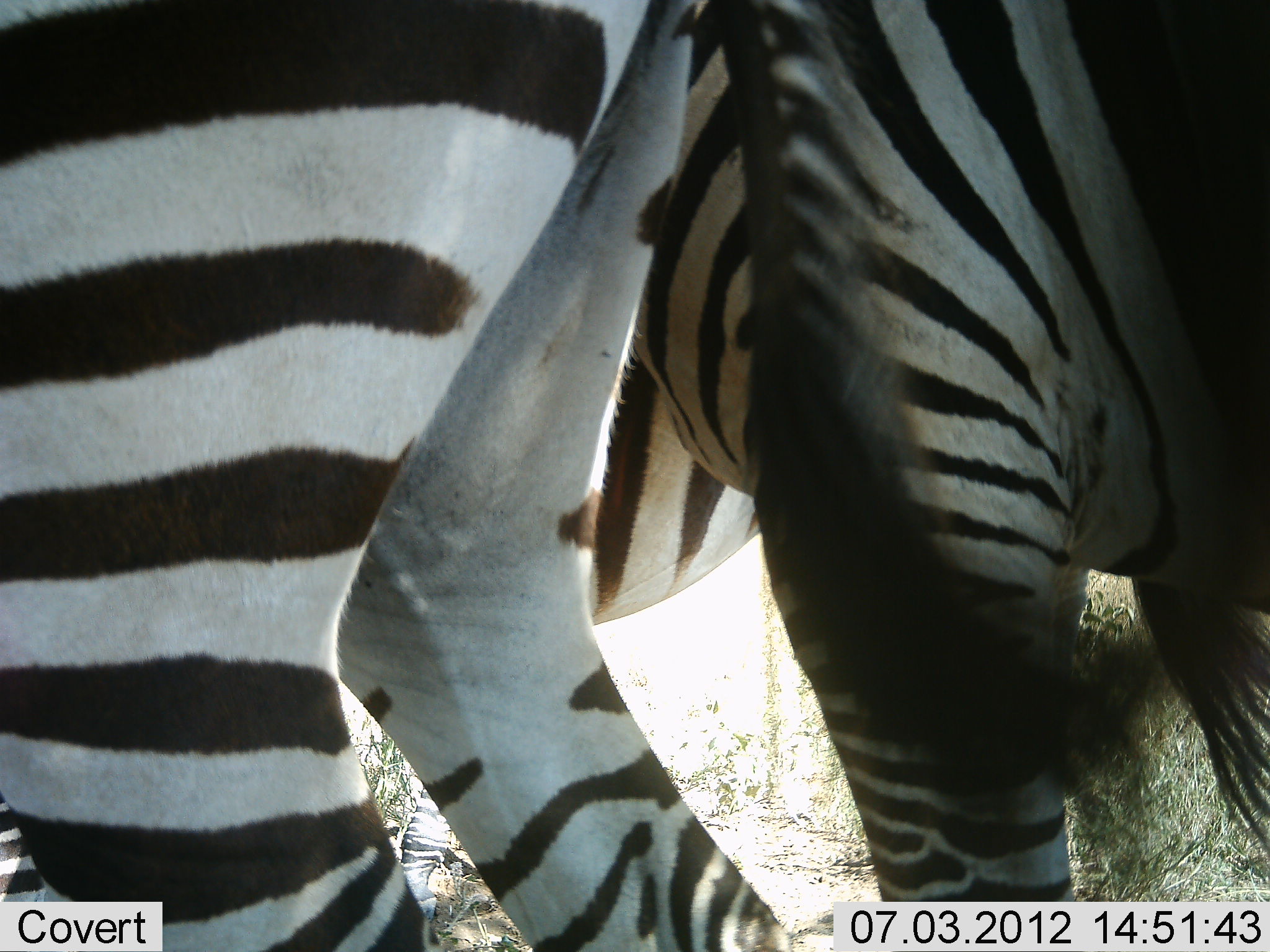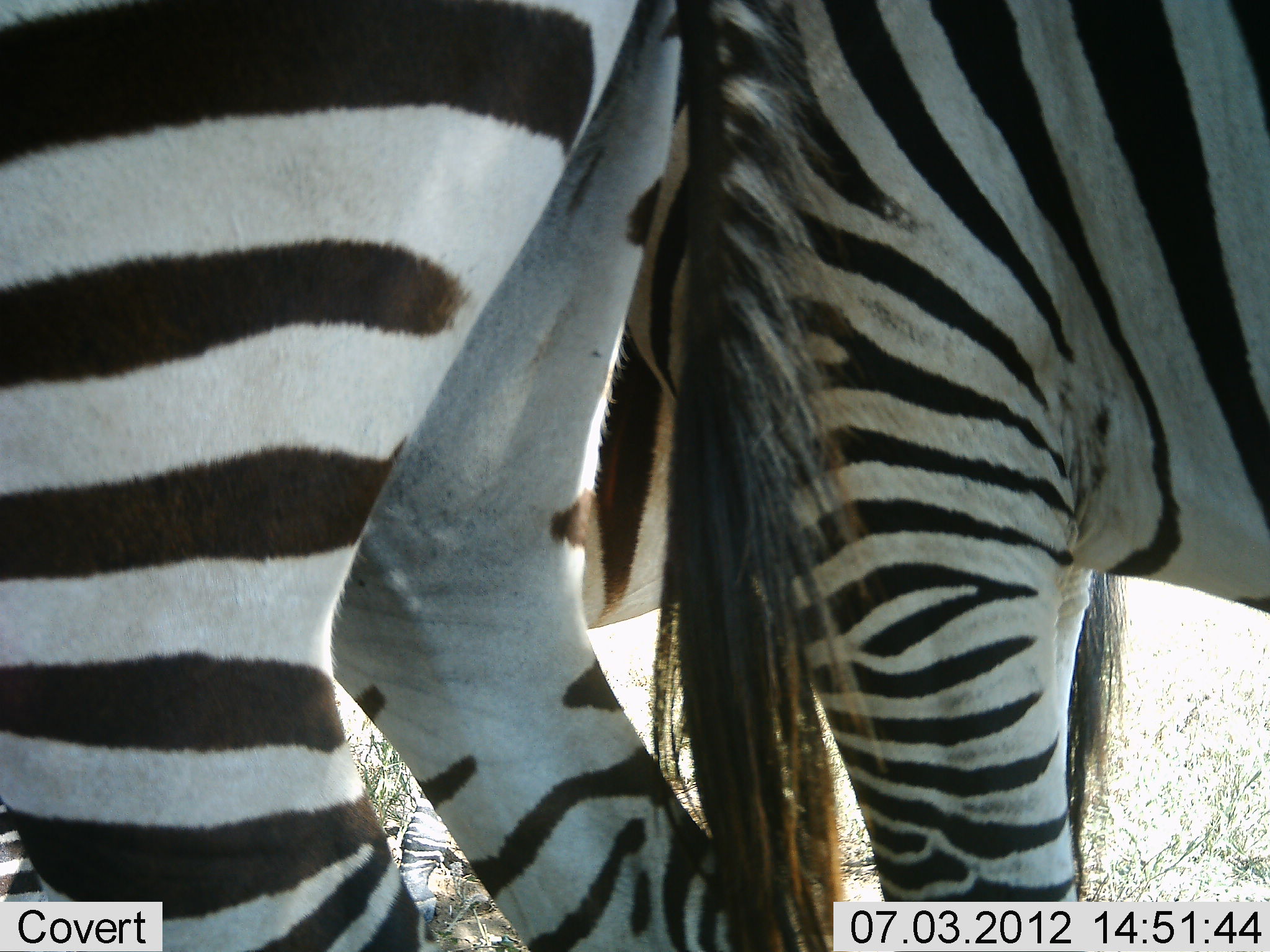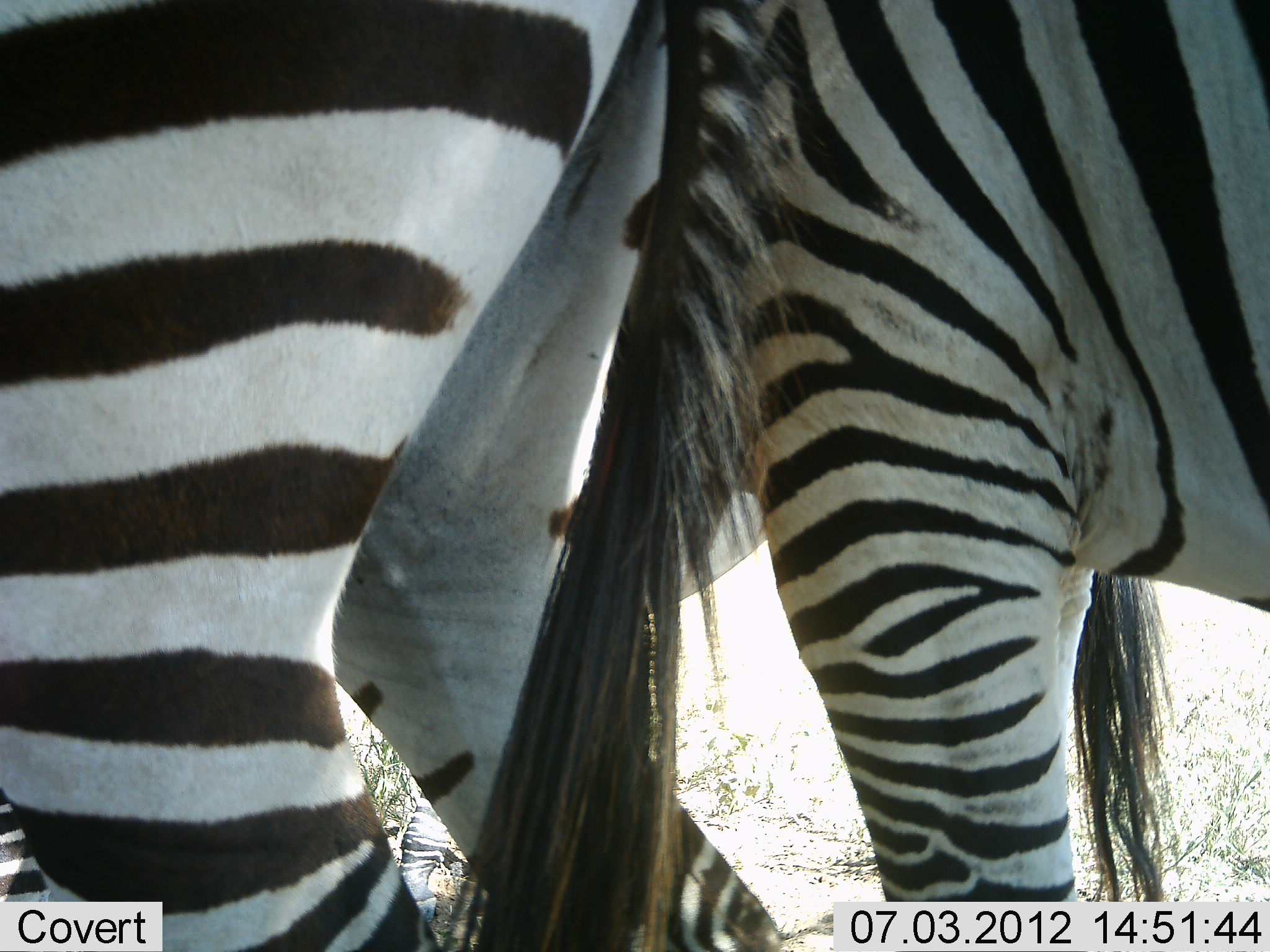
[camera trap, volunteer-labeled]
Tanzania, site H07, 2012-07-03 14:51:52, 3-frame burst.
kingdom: Animalia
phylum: Chordata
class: Mammalia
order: Perissodactyla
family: Equidae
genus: Equus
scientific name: Equus quagga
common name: plains zebra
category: zebra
Zebra (plains zebra) (Equus quagga), count 2. Behavior (volunteer vote fractions): standing 90%, resting 0%, moving 10%, interacting 0%. Young present (vote fraction): 0%. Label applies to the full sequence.